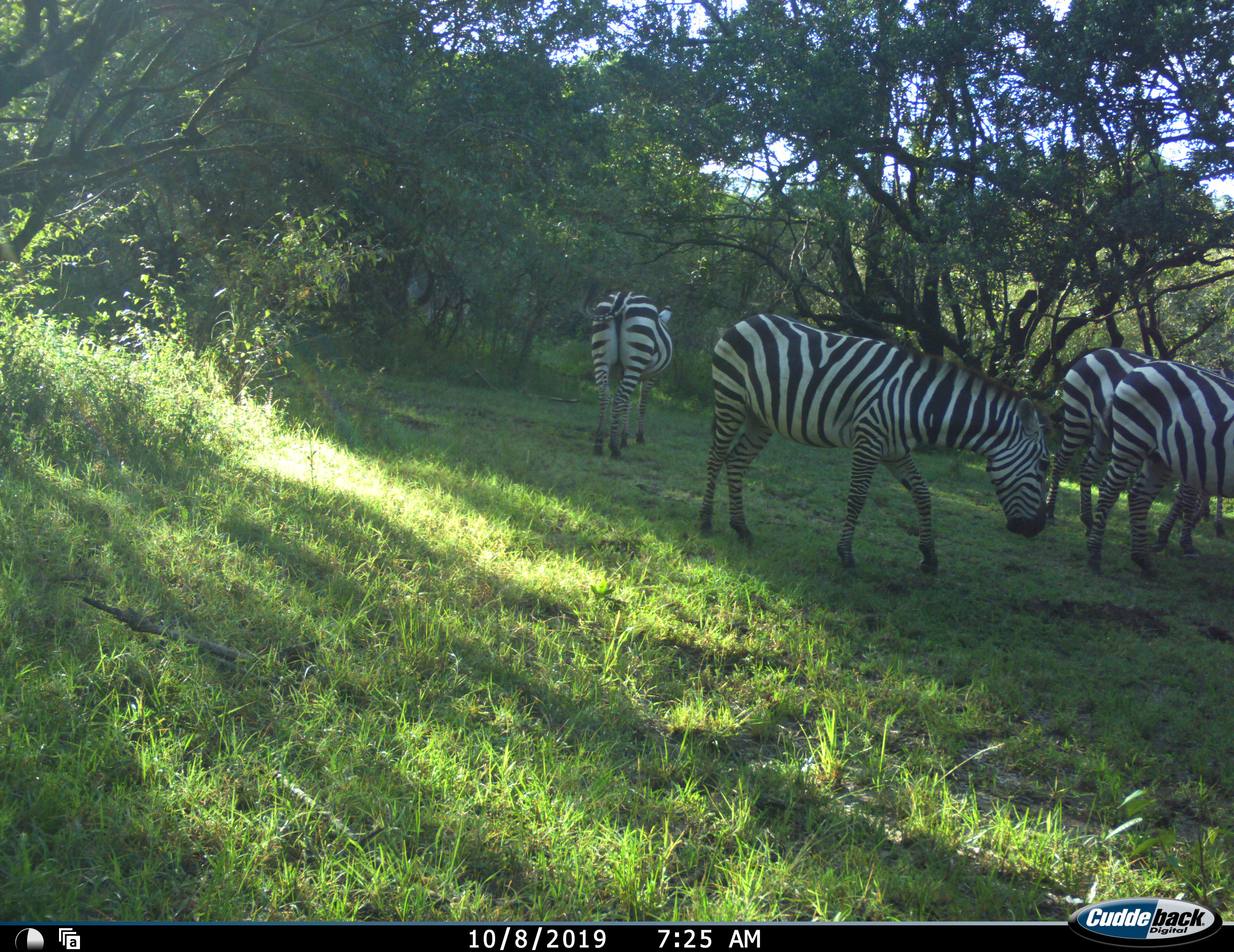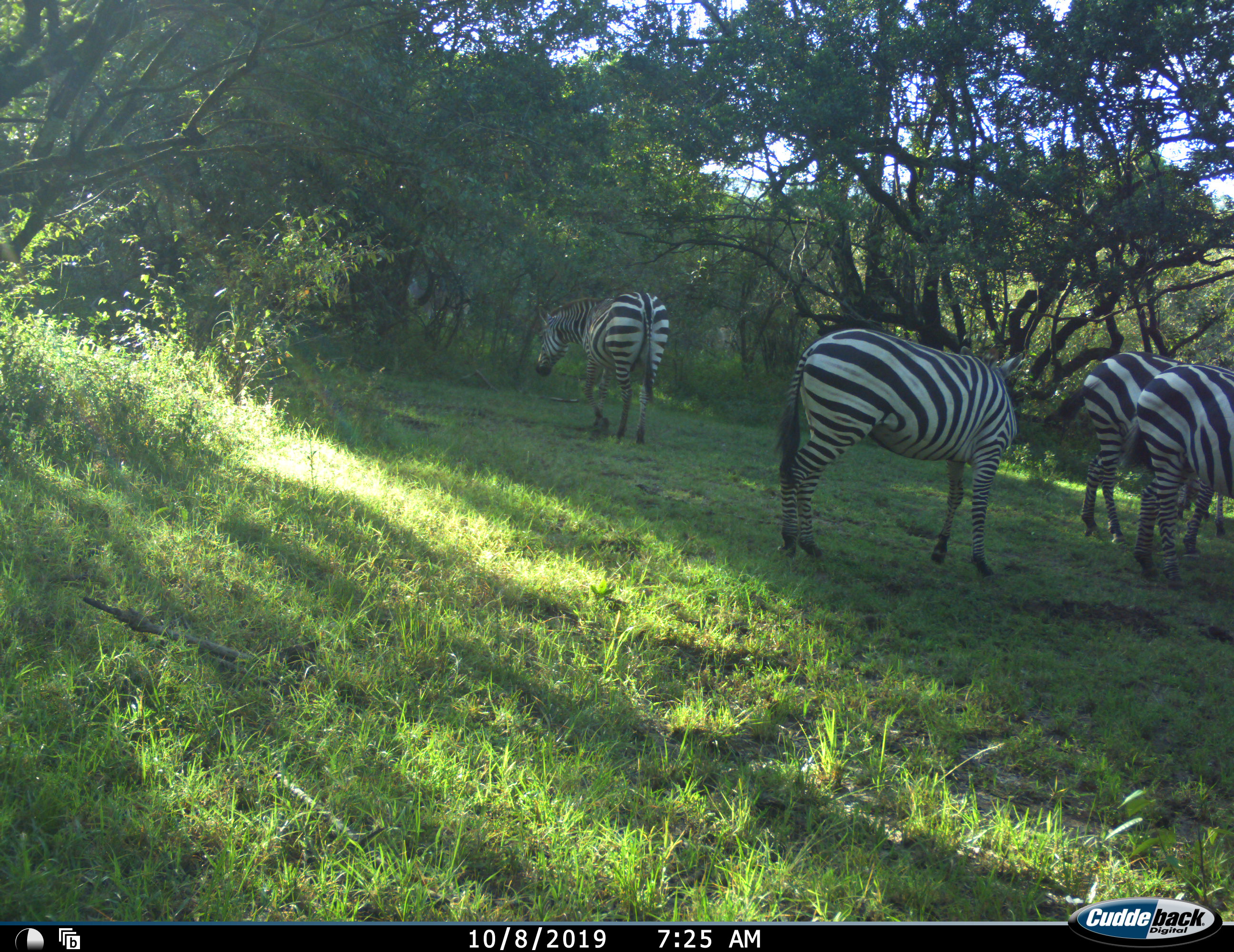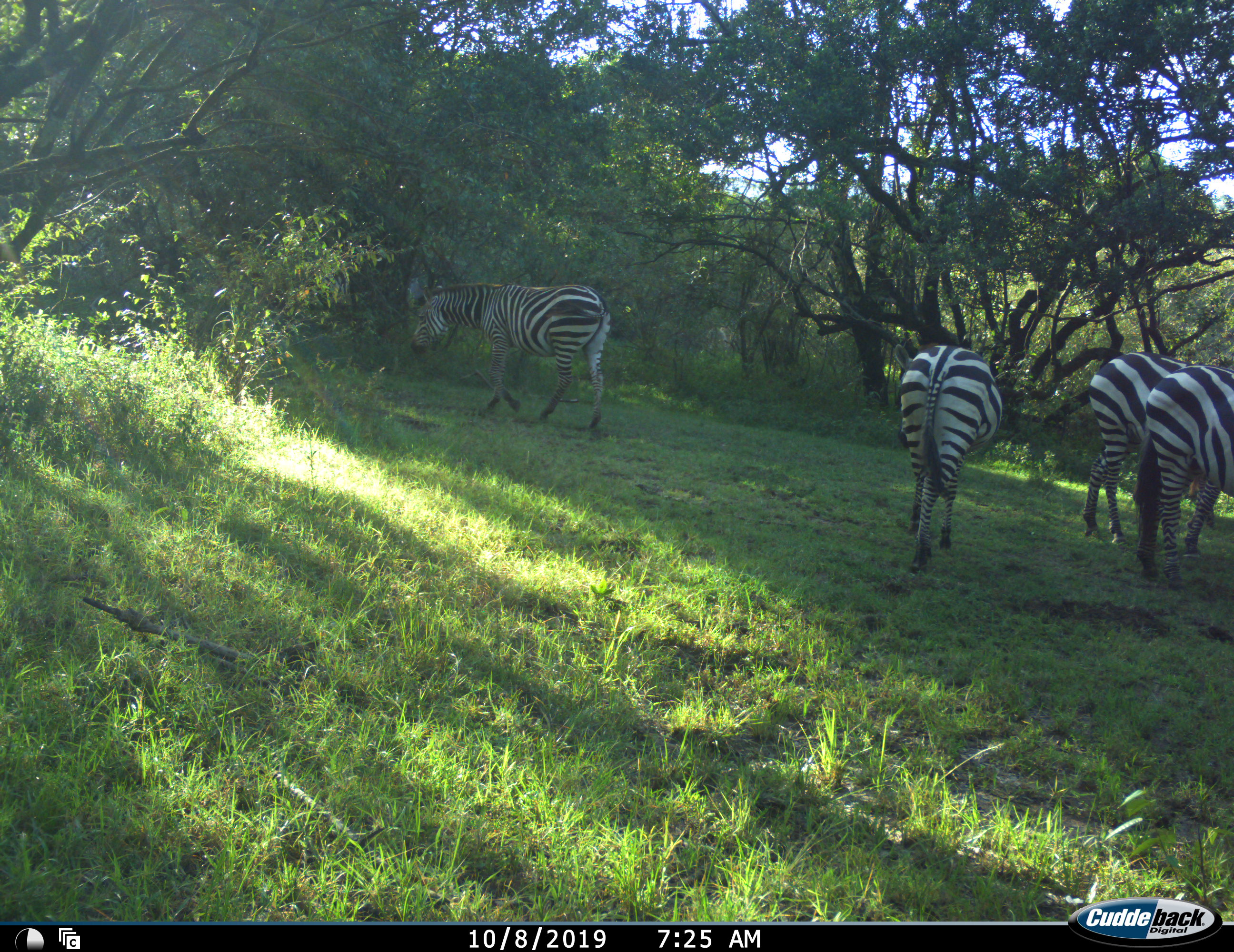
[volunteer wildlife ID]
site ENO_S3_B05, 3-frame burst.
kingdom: Animalia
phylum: Chordata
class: Mammalia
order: Perissodactyla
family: Equidae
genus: Equus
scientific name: Equus quagga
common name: plains zebra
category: zebraplains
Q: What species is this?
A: Zebraplains (plains zebra) (Equus quagga).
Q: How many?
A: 5.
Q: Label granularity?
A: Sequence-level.